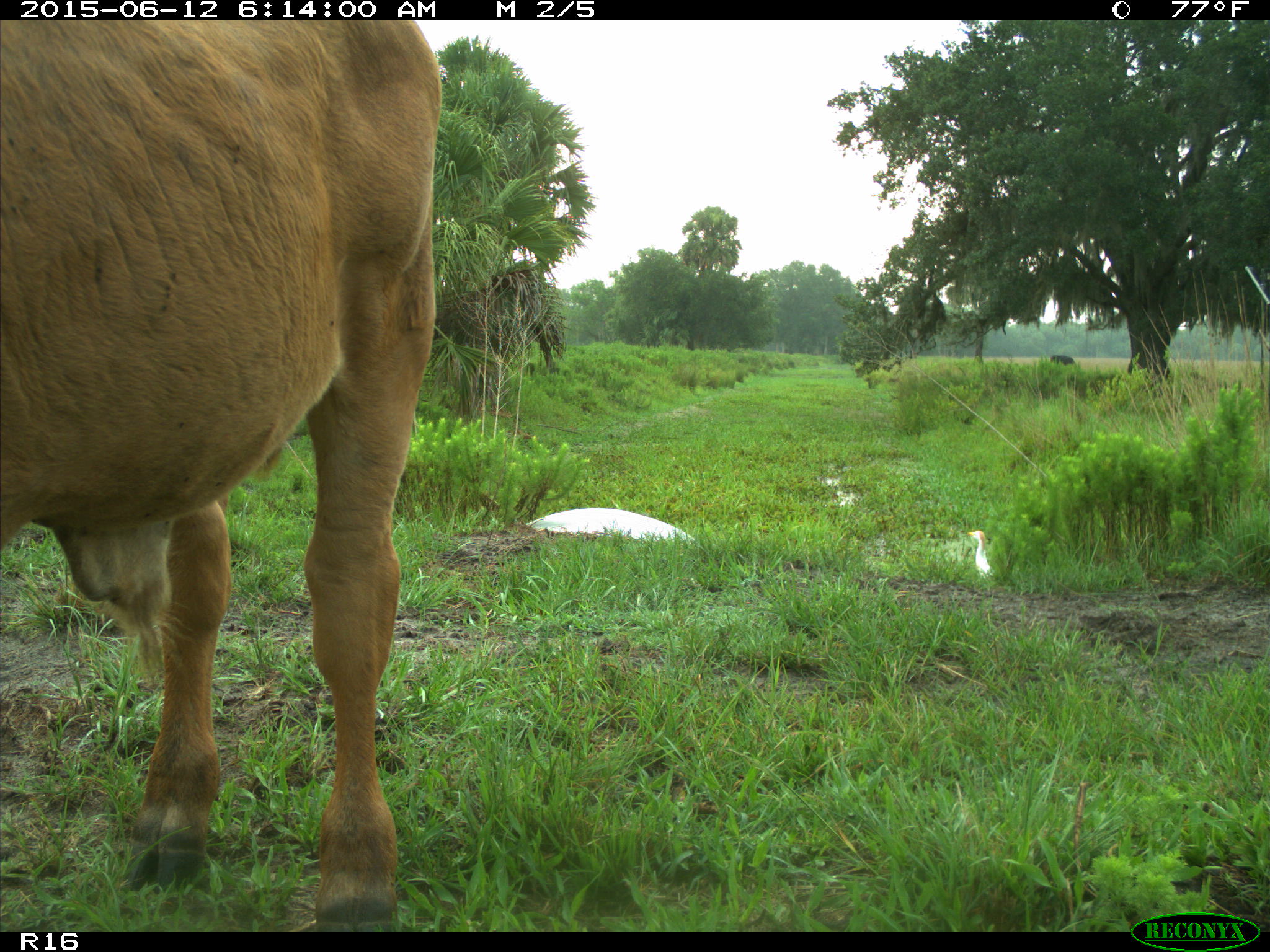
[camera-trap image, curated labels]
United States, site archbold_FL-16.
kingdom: Animalia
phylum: Chordata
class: Mammalia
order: Artiodactyla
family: Bovidae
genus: Bos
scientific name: Bos taurus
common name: domestic cow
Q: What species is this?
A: Bos taurus (domestic cow).